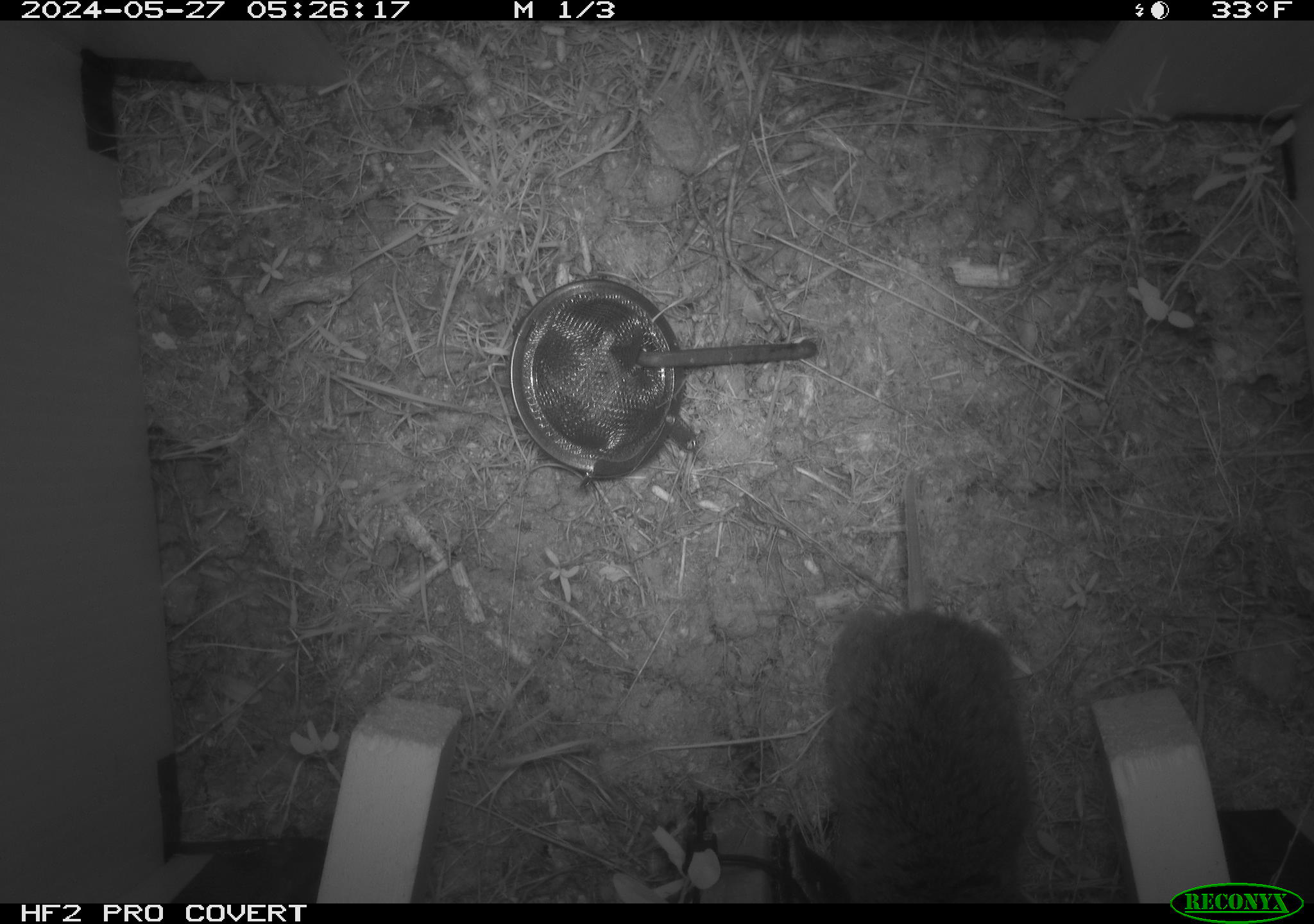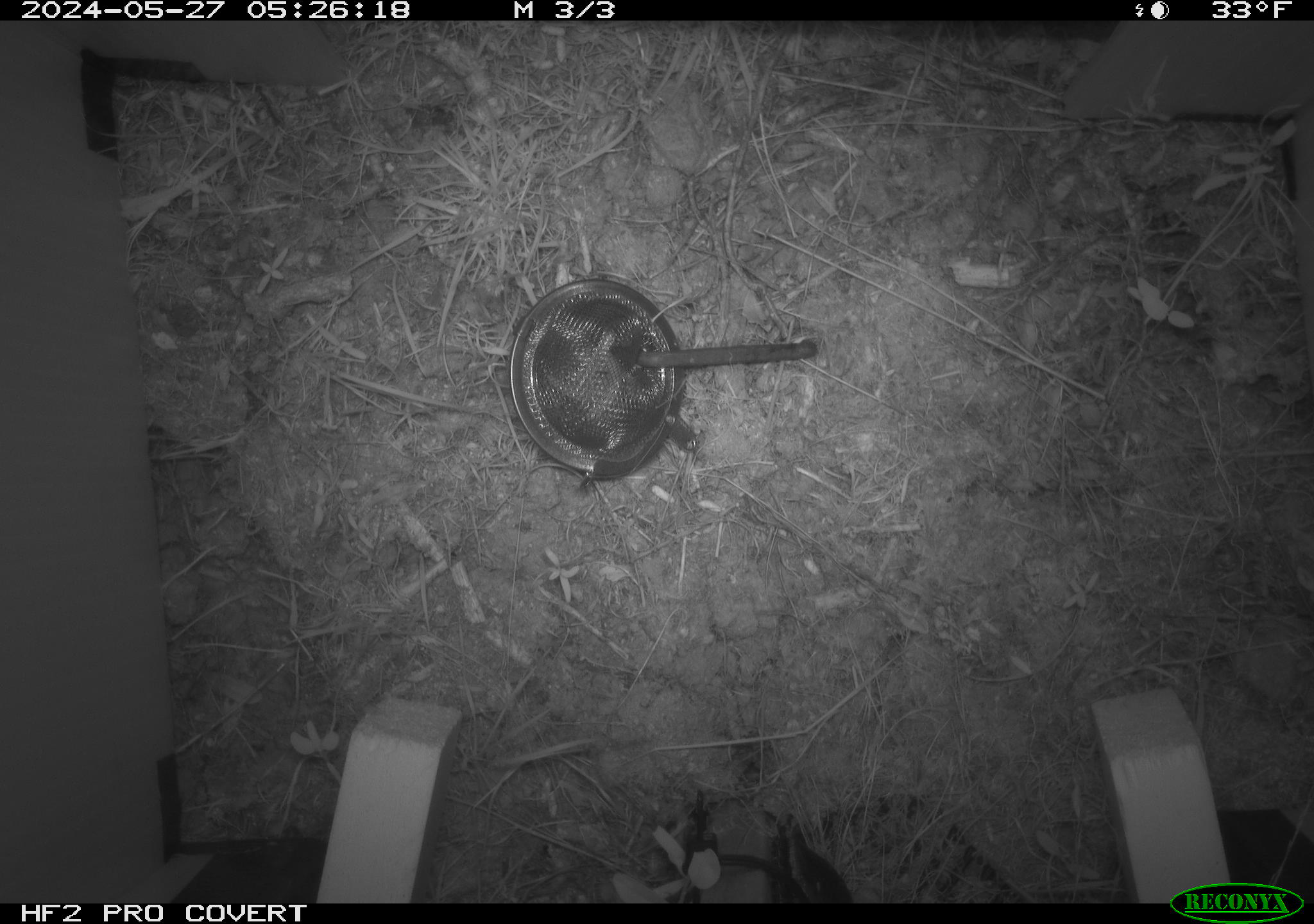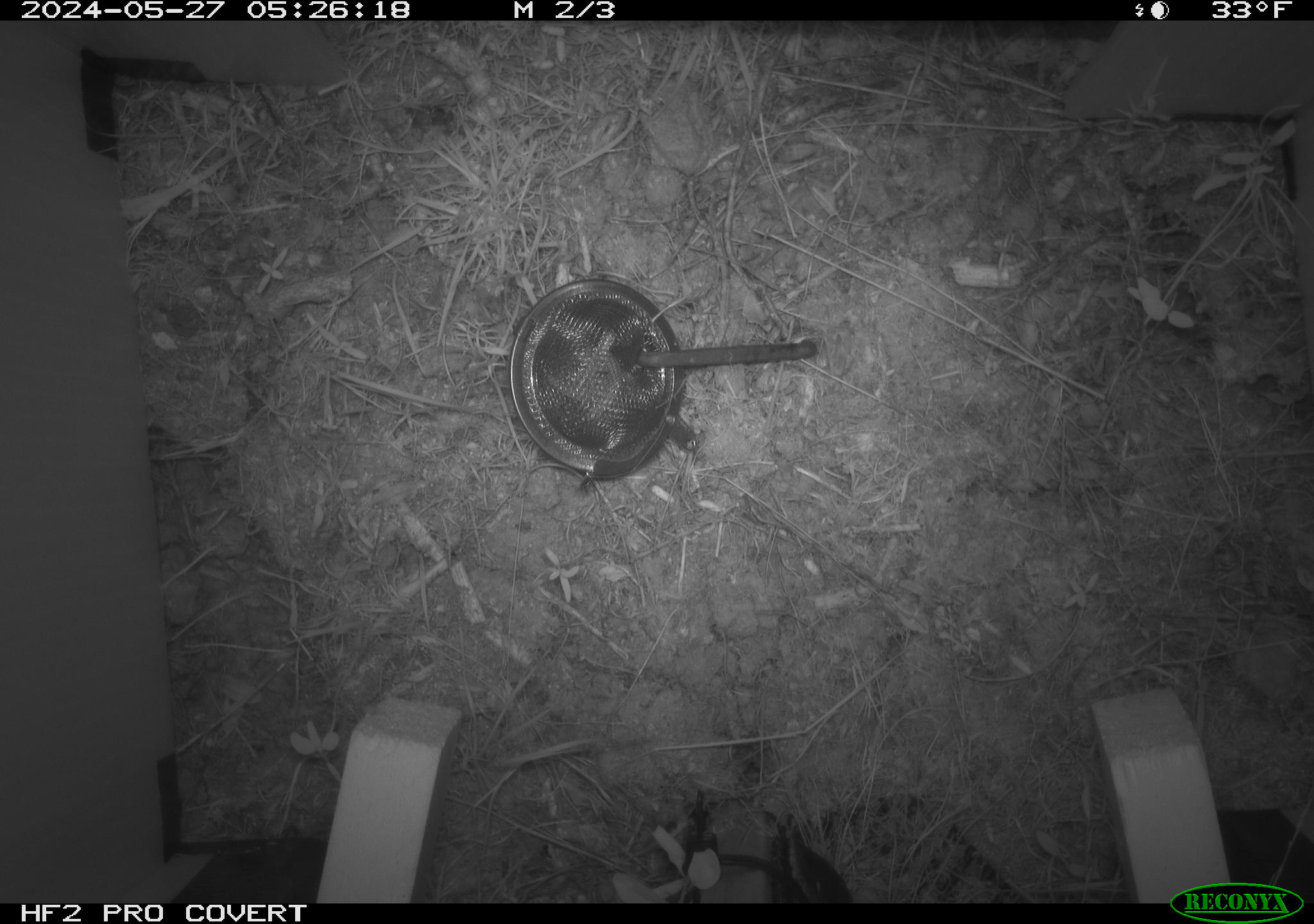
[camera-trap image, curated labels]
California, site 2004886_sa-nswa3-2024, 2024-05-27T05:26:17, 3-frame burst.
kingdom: Animalia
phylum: Chordata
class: Mammalia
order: Rodentia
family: Cricetidae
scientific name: Arvicolinae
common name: voles, lemmings, and muskrats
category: arvicolinae subfamily